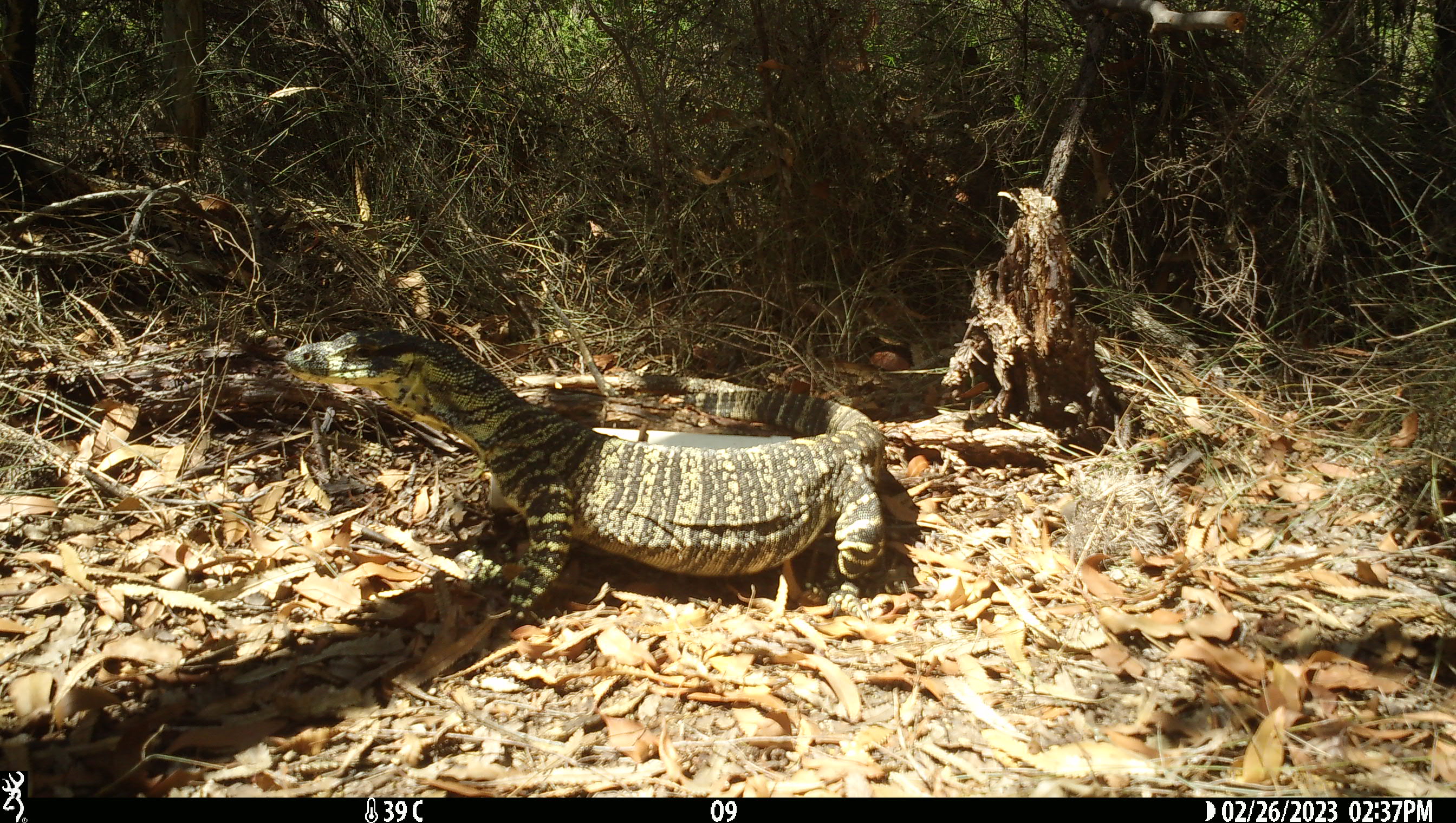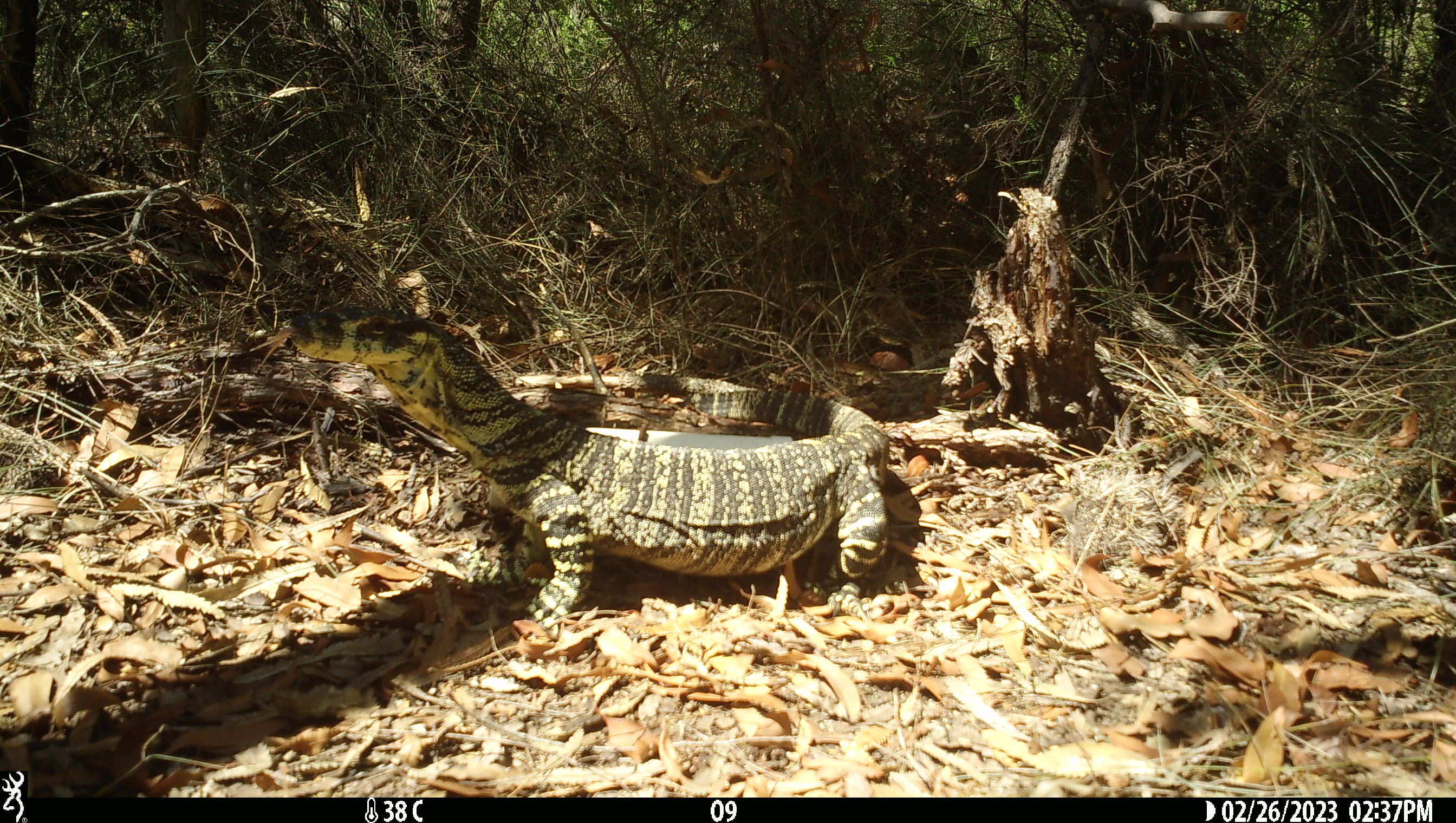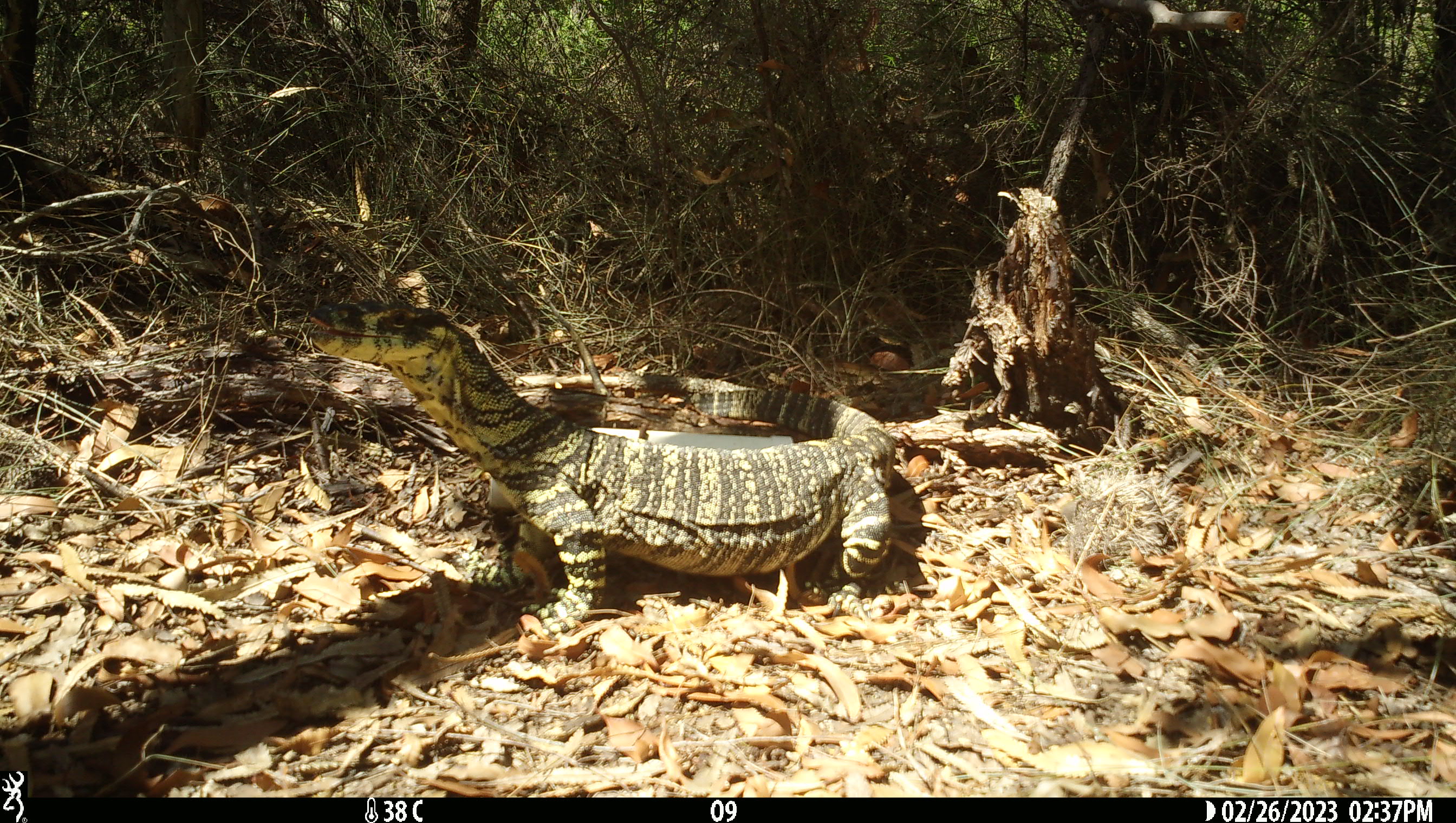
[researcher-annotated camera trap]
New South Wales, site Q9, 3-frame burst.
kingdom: Animalia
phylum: Chordata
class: Reptilia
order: Squamata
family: Varanidae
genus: Varanus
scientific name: Varanus varius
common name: lace monitor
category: goanna